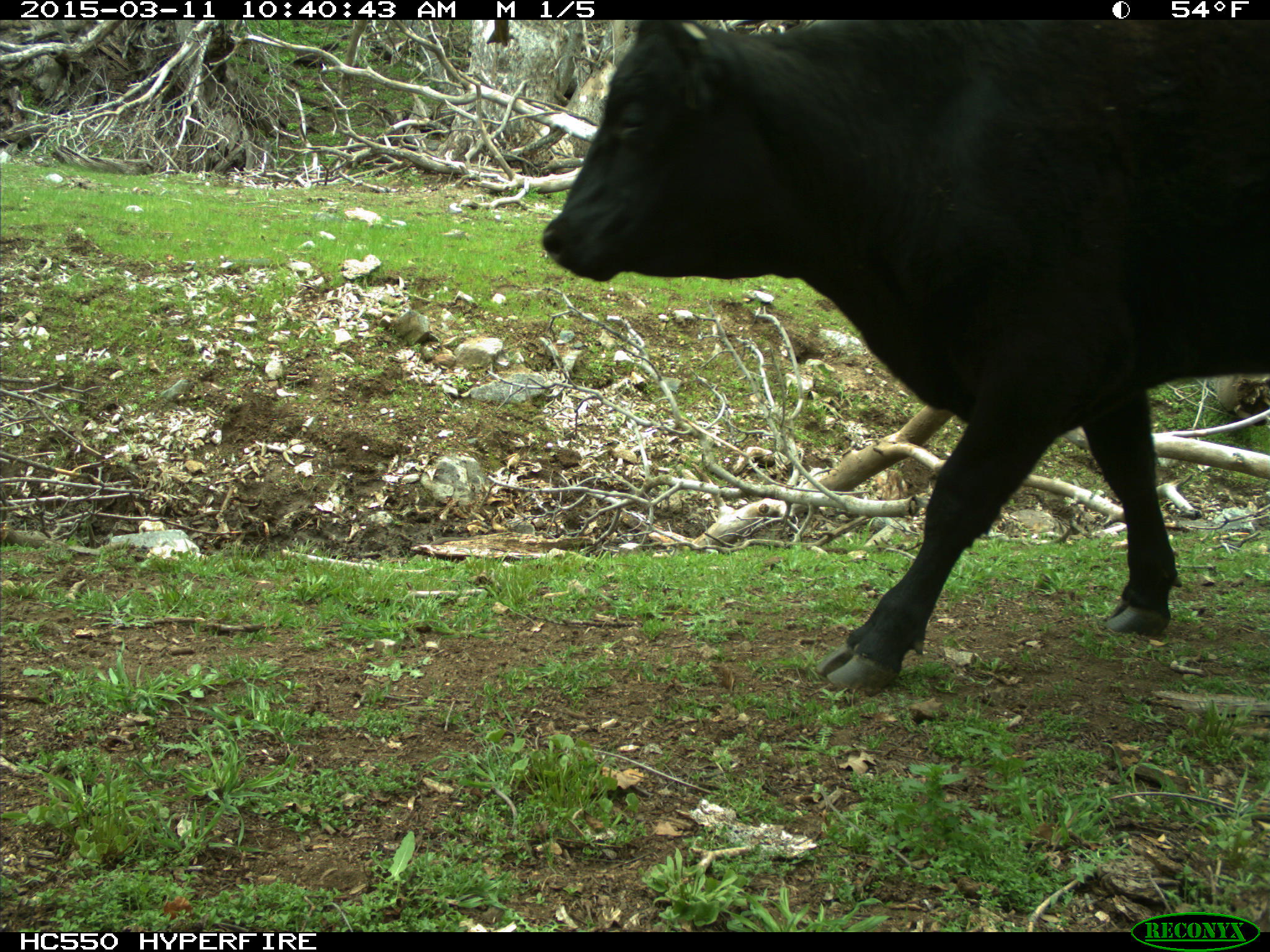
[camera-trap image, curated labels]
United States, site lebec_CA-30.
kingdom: Animalia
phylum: Chordata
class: Mammalia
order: Artiodactyla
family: Bovidae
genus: Bos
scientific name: Bos taurus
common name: domestic cow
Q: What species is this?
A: Bos taurus (domestic cow).